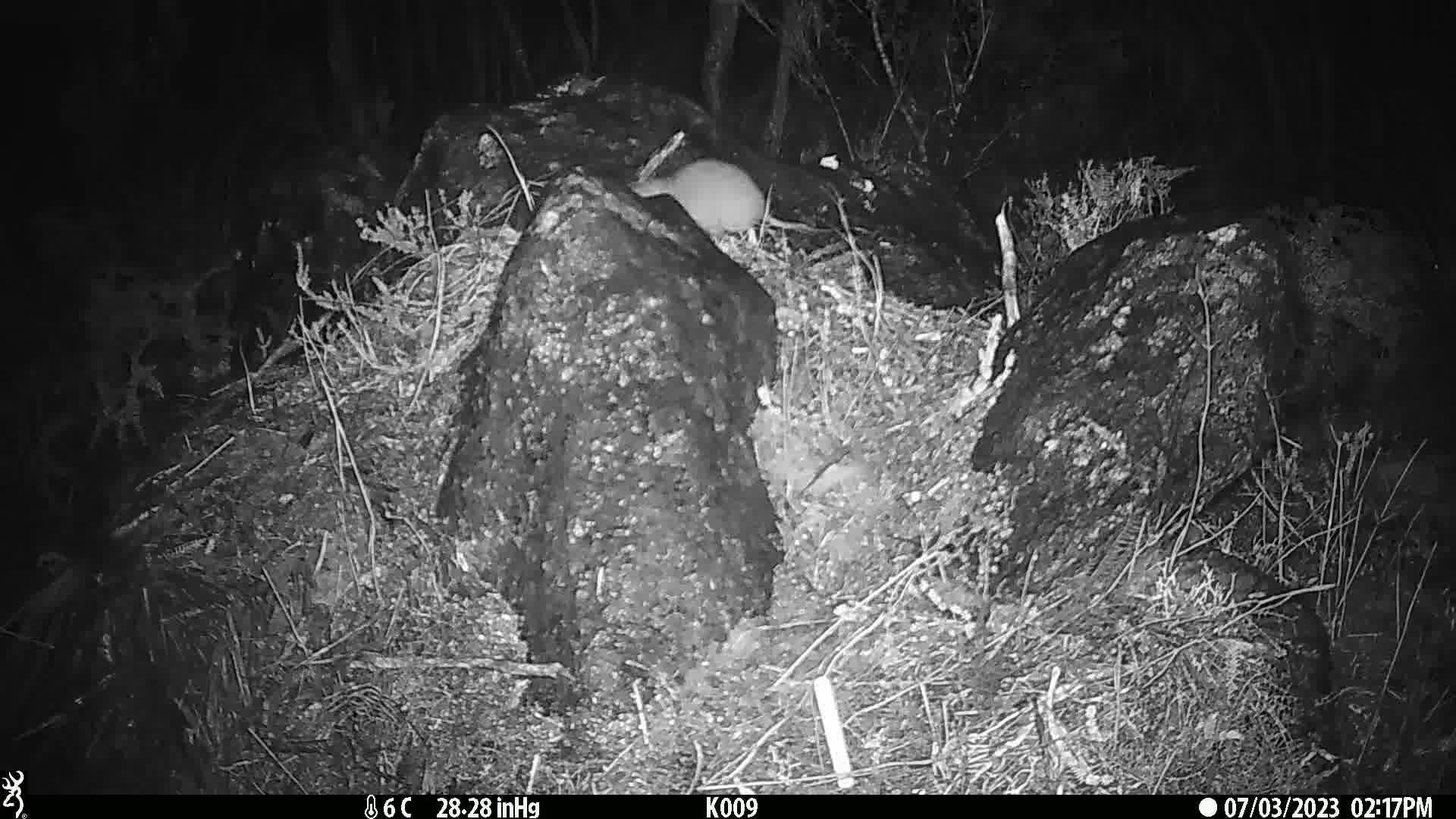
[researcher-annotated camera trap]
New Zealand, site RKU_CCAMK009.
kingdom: Animalia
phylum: Chordata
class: Mammalia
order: Rodentia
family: Muridae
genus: Rattus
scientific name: Rattus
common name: rat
Rat (Rattus).